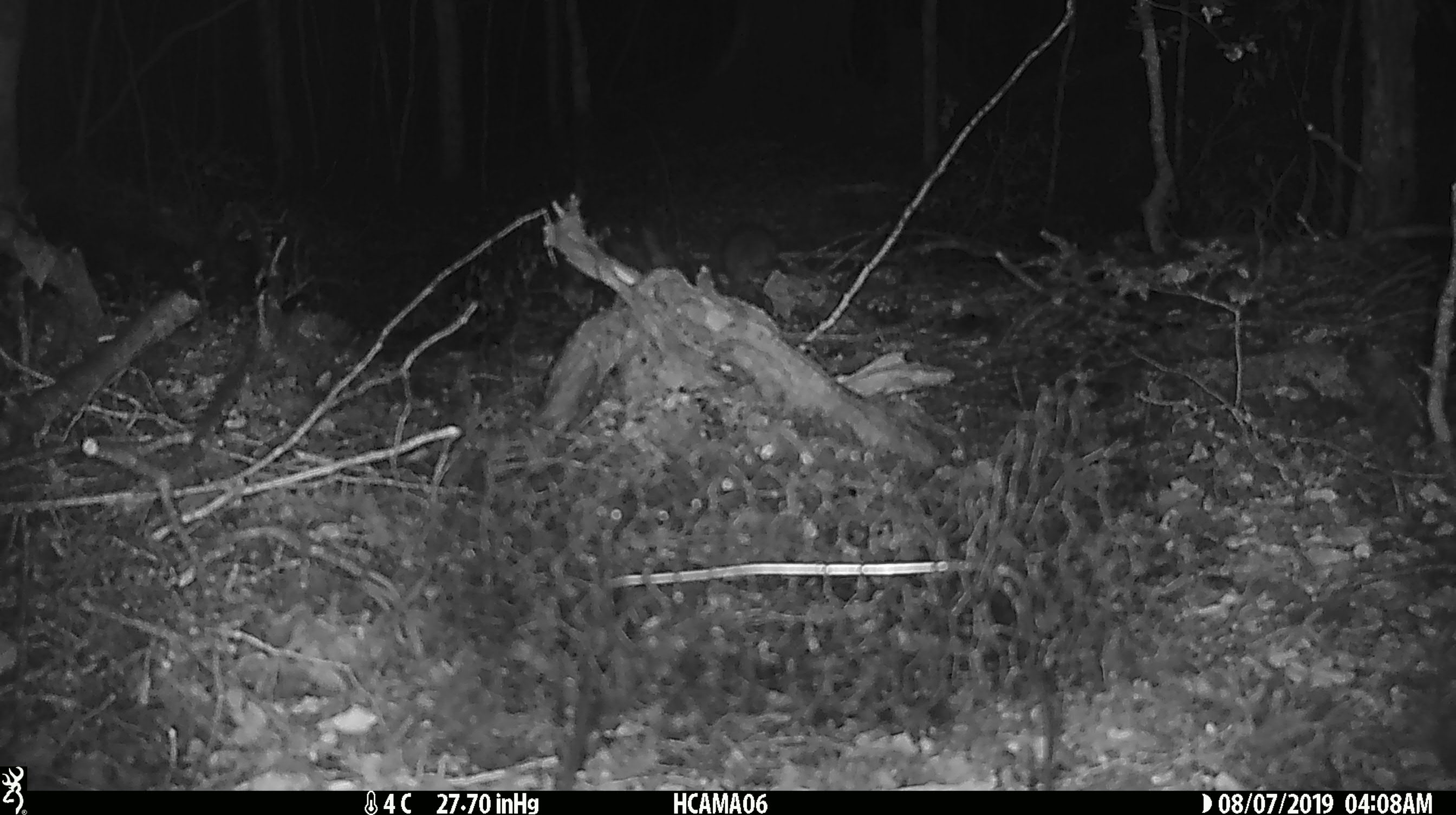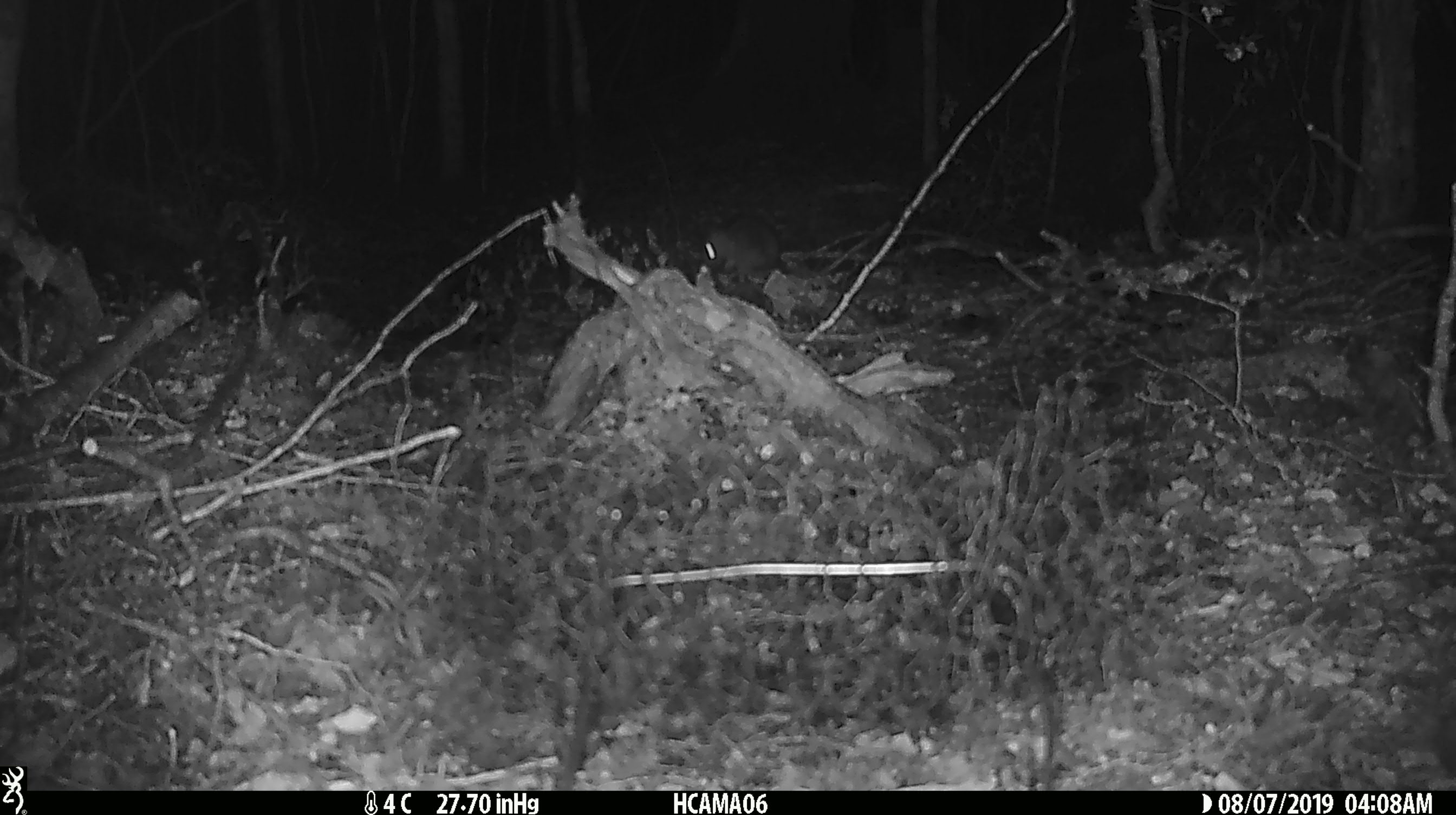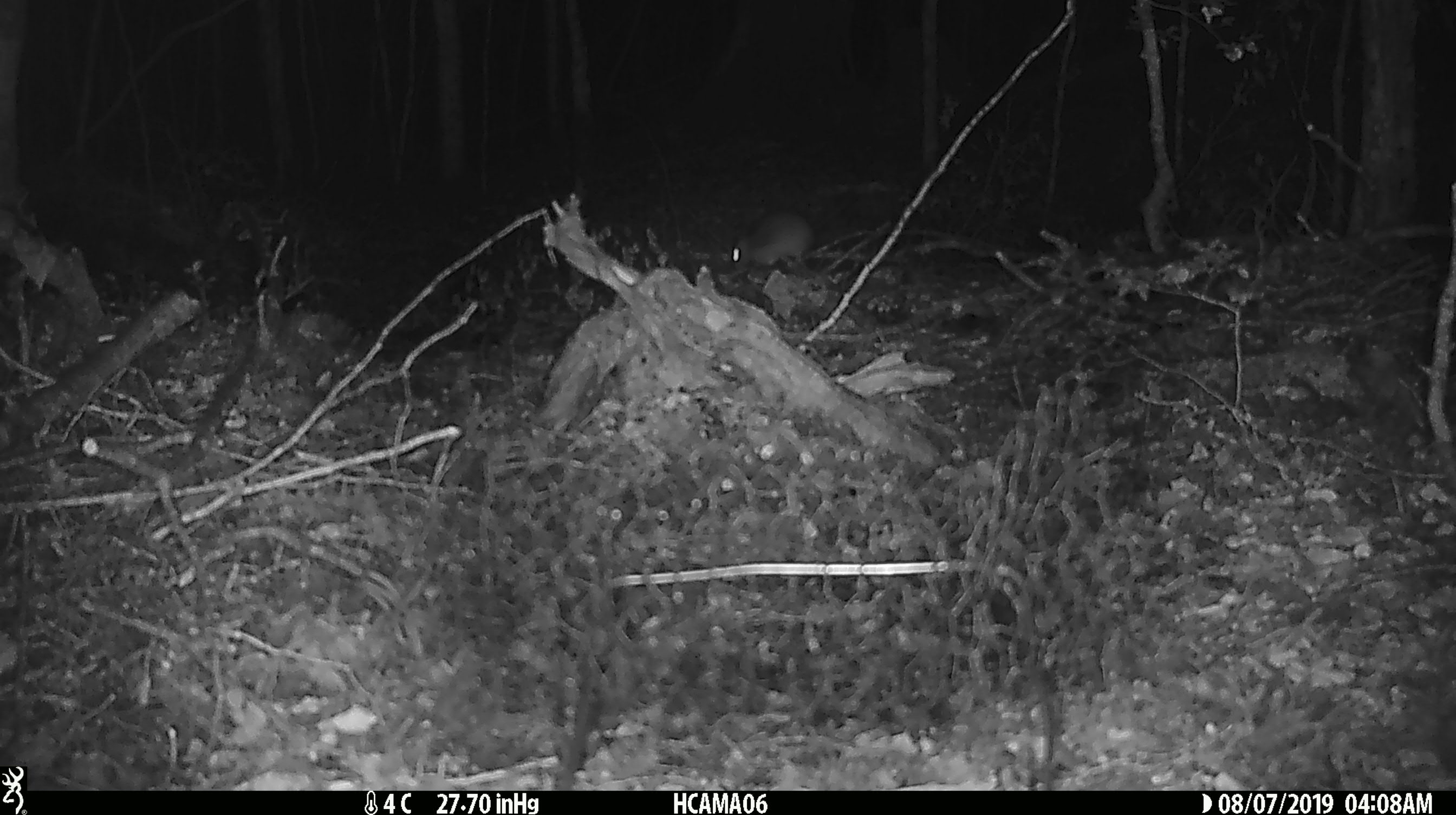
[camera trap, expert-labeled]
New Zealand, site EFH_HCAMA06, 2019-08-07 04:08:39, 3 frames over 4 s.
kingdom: Animalia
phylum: Chordata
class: Mammalia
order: Rodentia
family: Muridae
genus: Mus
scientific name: Mus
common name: mouse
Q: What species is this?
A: Mouse (Mus).